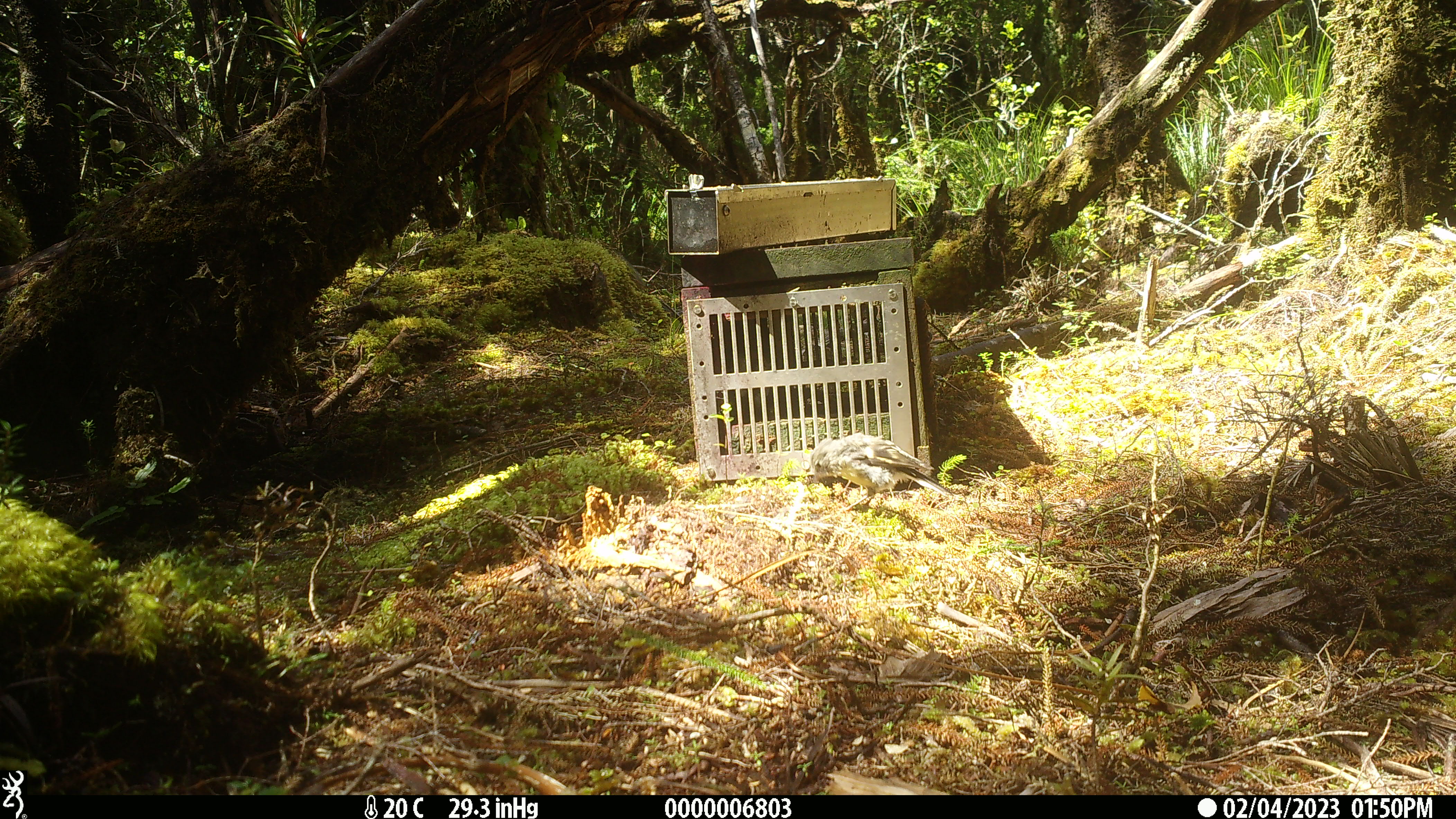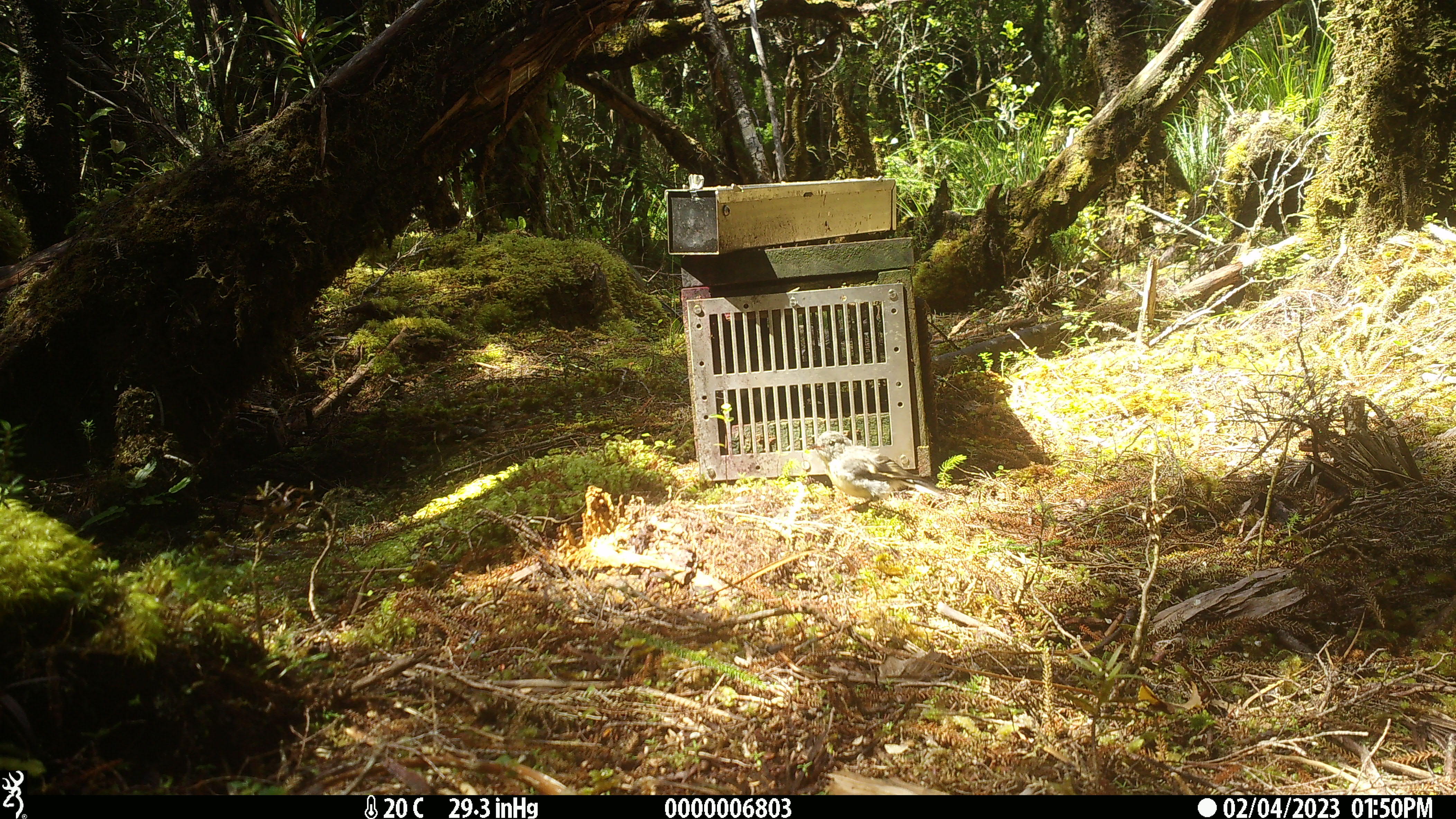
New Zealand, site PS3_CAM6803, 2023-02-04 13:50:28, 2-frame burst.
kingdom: Animalia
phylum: Chordata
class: Aves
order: Passeriformes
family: Petroicidae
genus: Petroica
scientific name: Petroica macrocephala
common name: tomtit